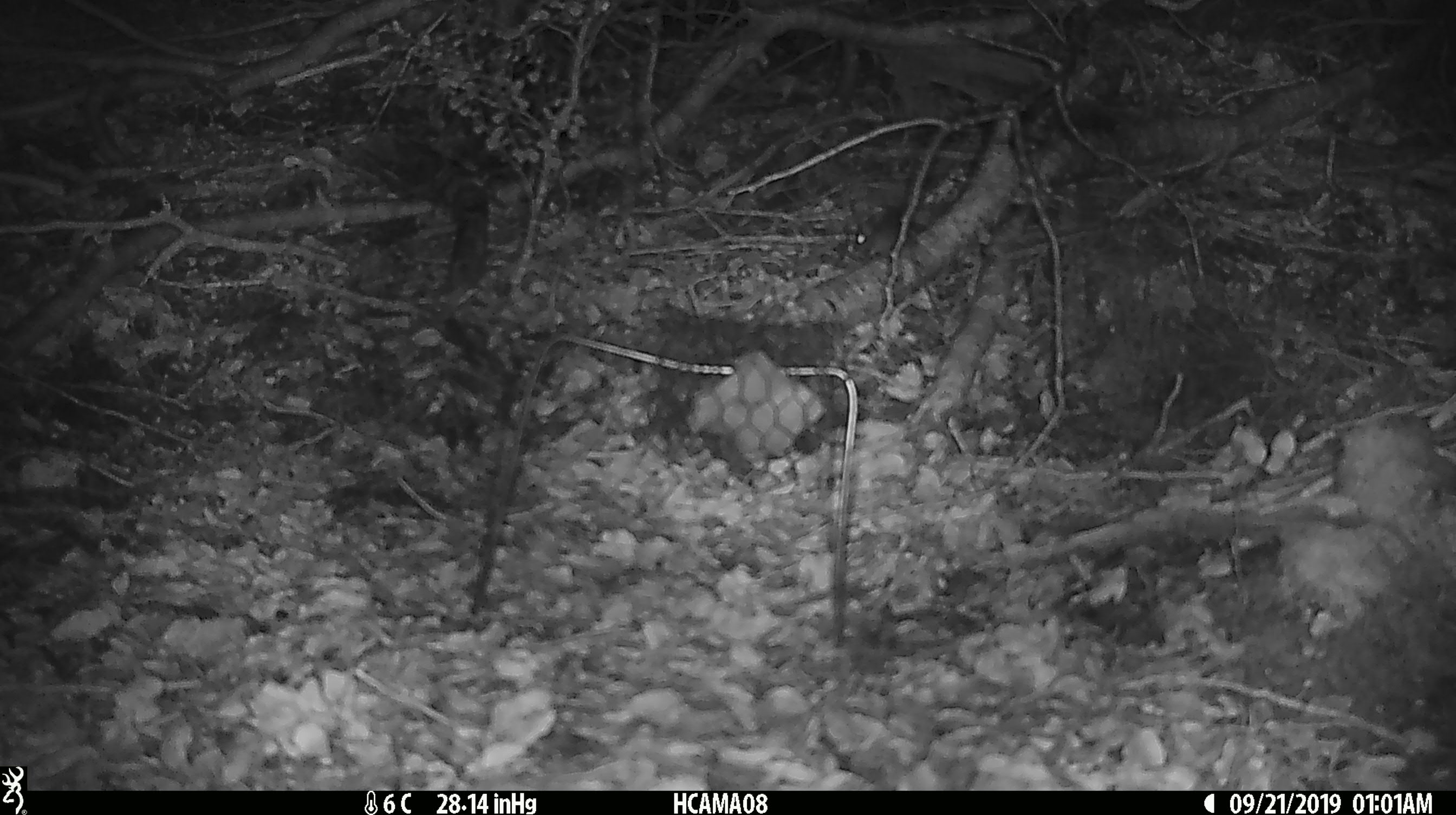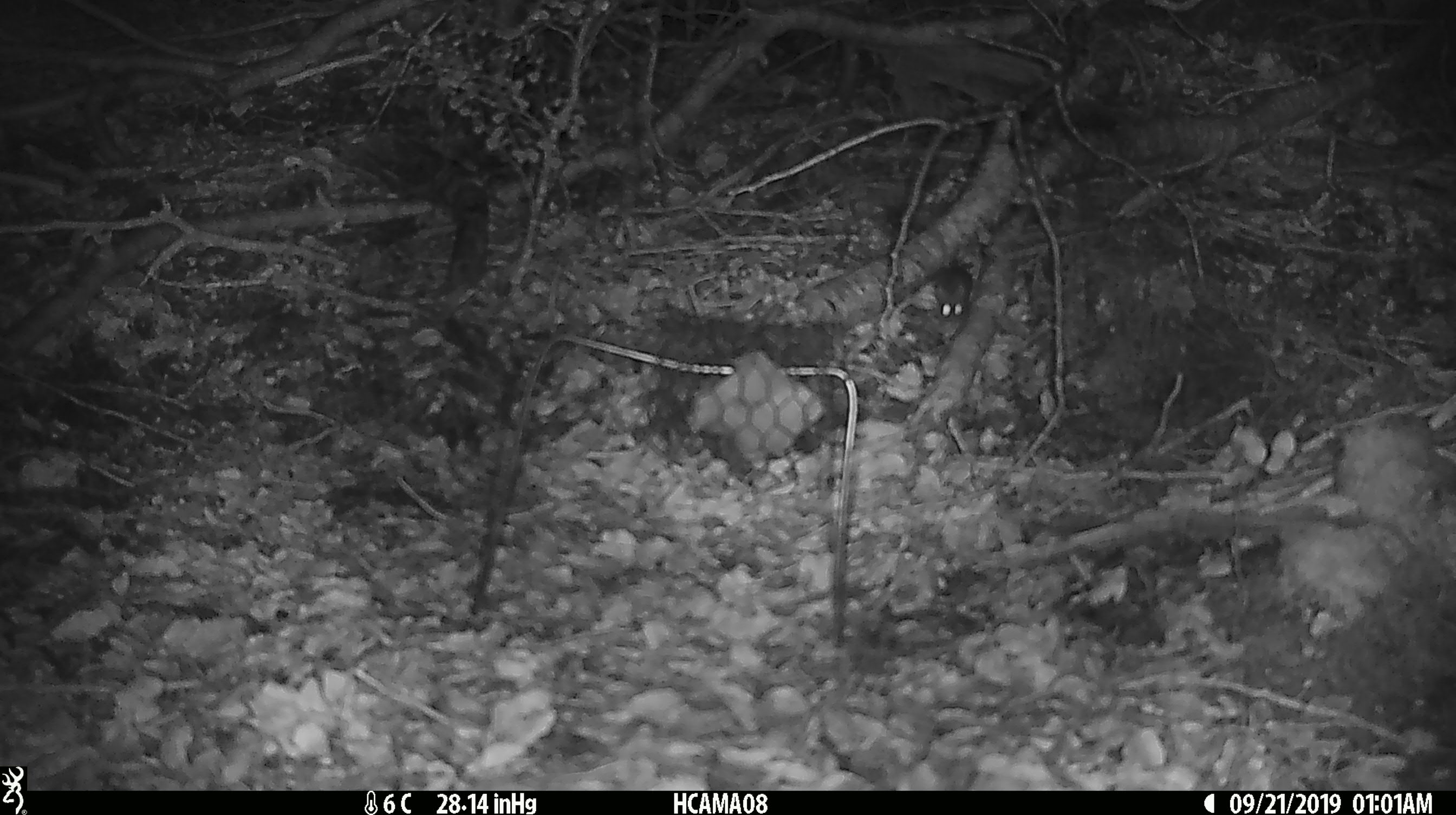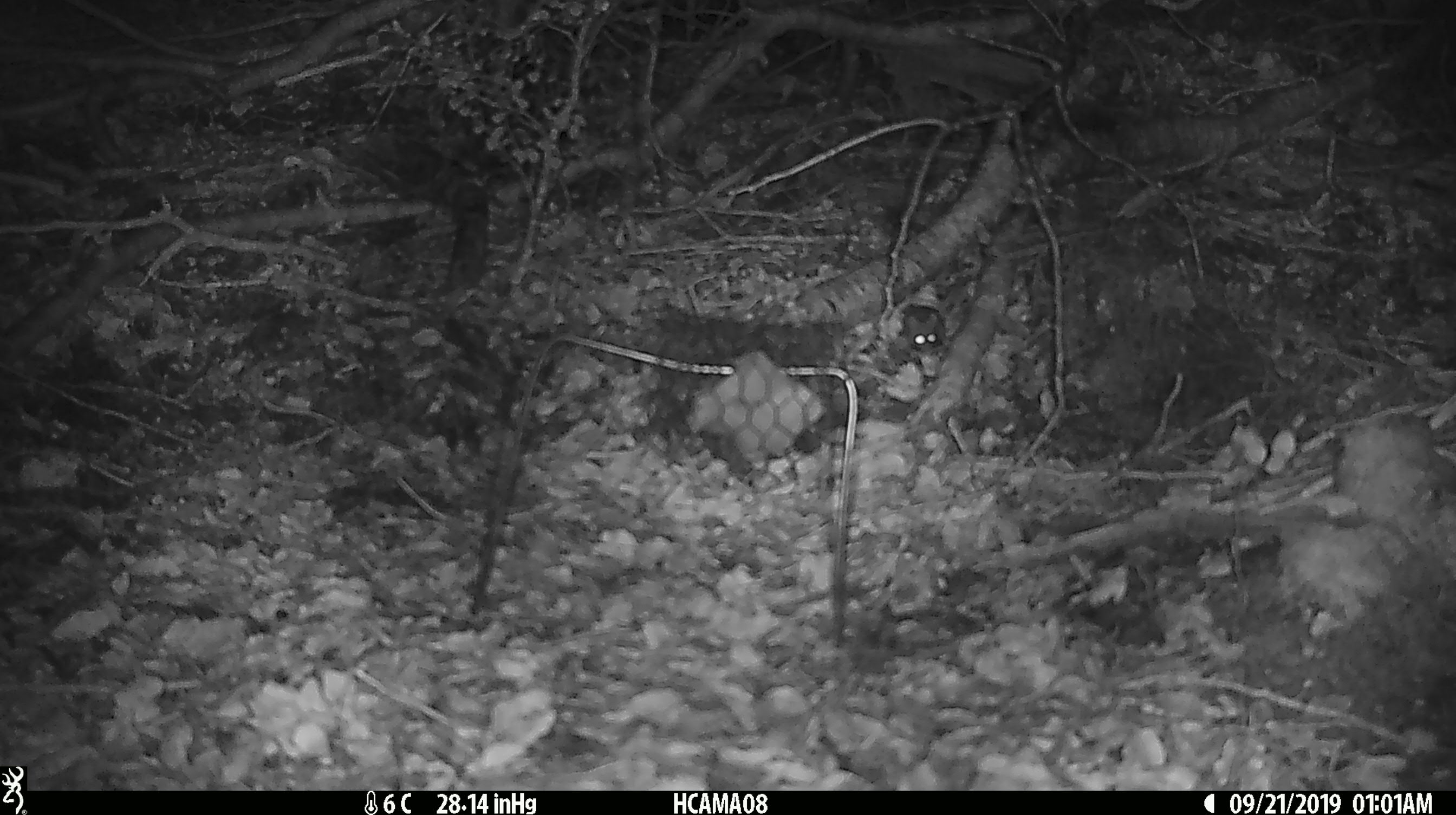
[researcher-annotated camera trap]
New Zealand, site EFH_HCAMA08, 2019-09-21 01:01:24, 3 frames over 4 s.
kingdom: Animalia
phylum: Chordata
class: Mammalia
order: Rodentia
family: Muridae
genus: Mus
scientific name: Mus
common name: mouse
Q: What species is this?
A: Mouse (Mus).